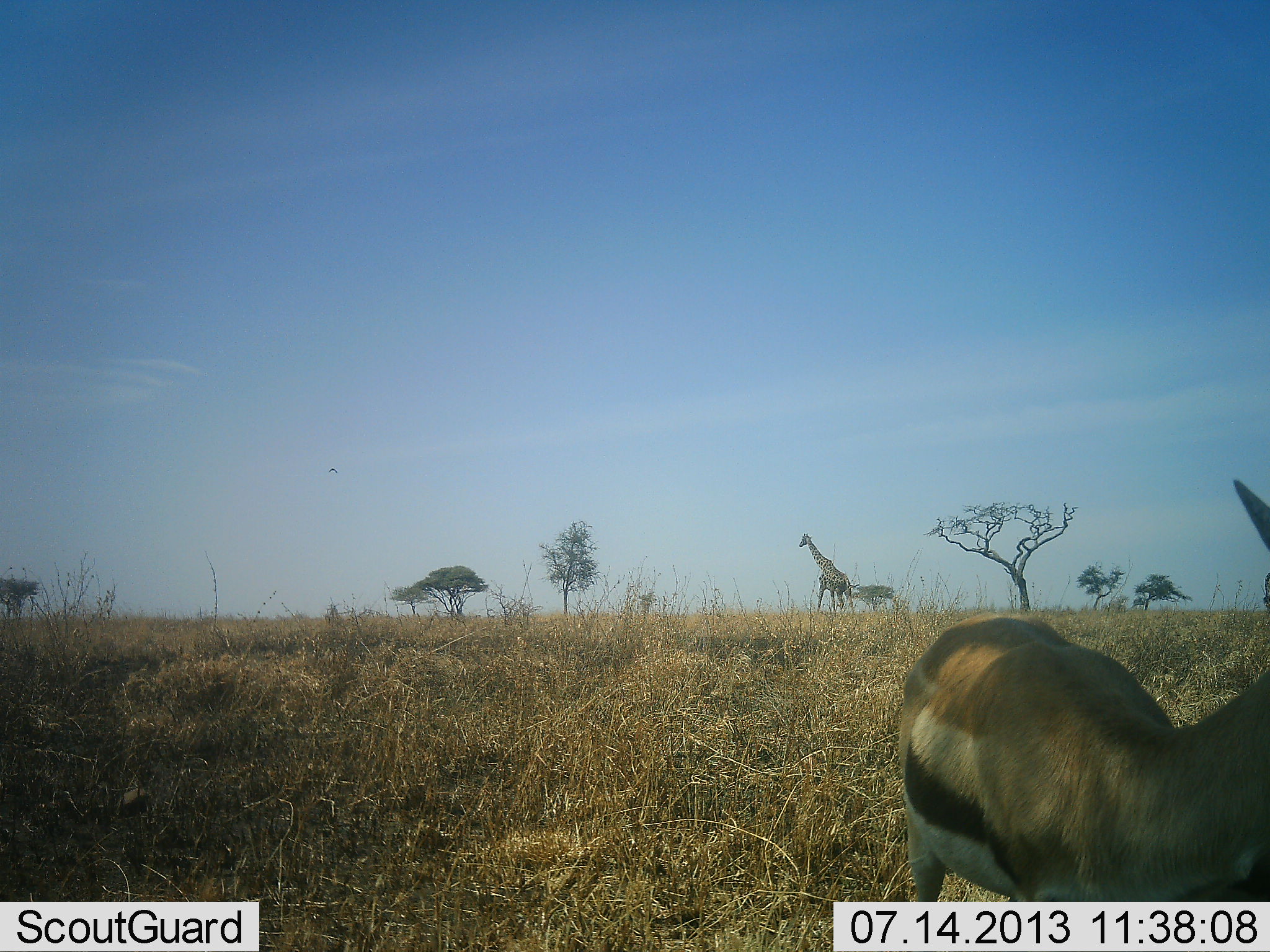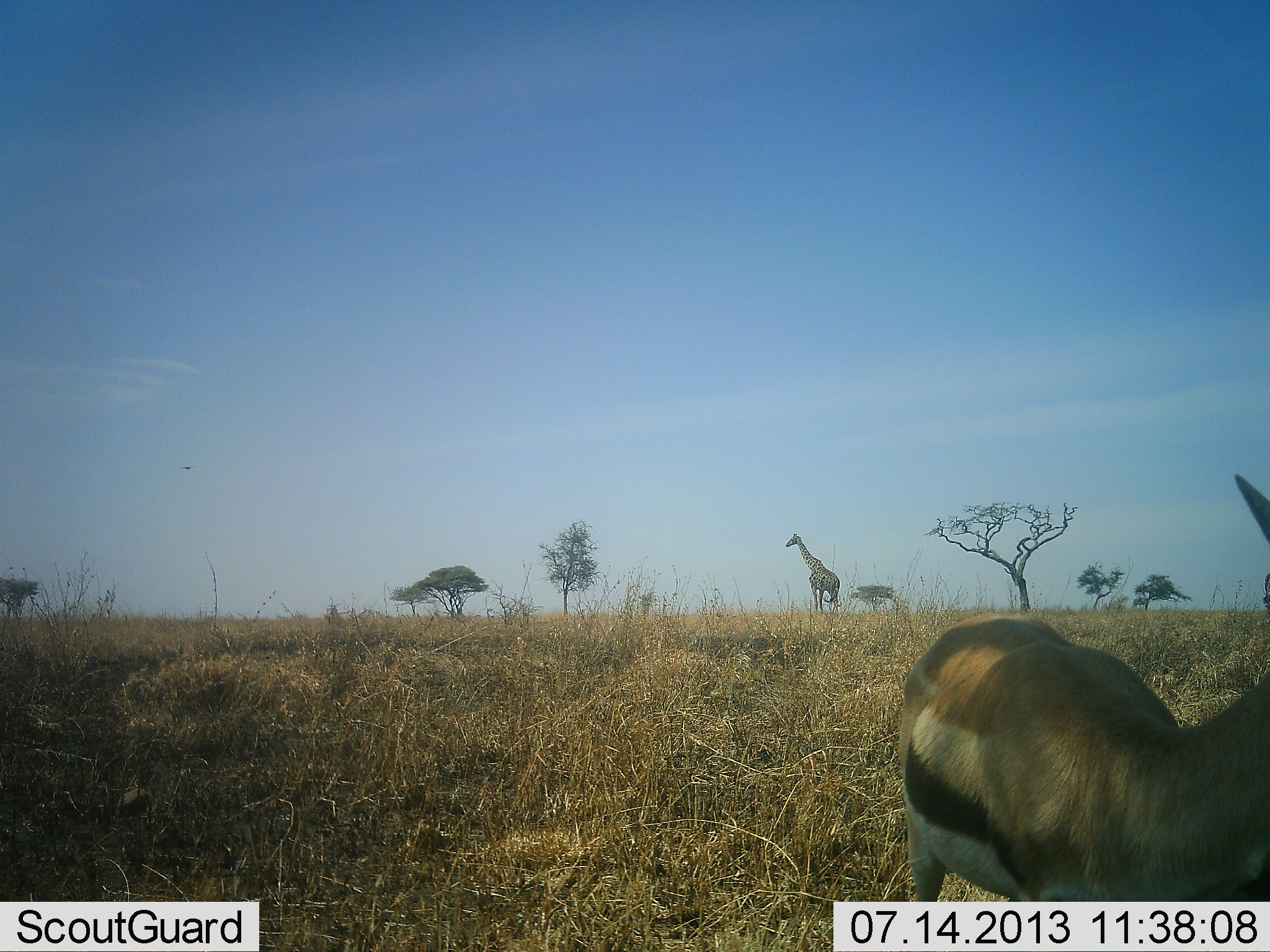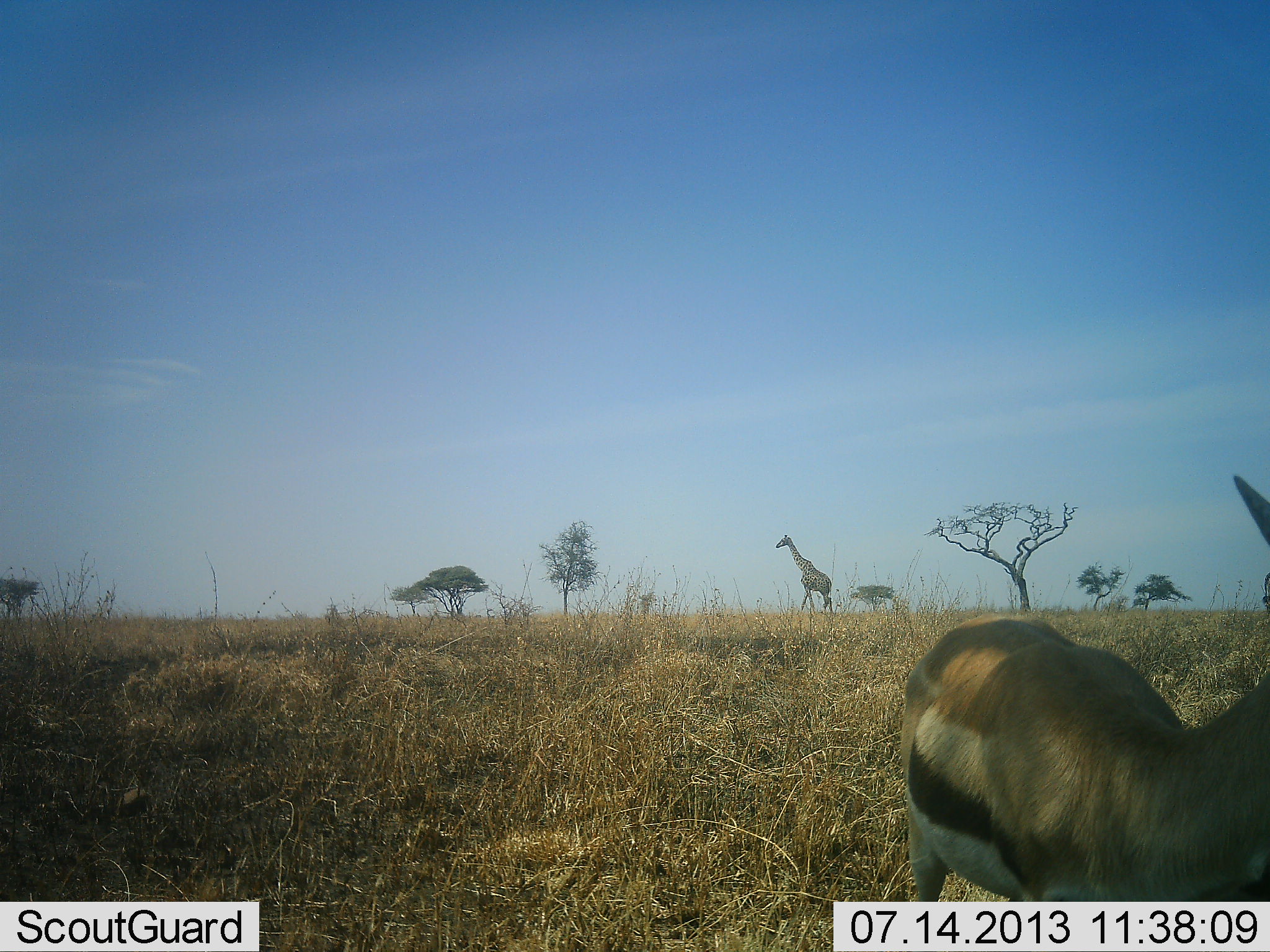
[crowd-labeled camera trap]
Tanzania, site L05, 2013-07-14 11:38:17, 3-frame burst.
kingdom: Animalia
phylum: Chordata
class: Mammalia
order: Artiodactyla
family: Bovidae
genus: Eudorcas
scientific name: Eudorcas thomsonii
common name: thomson's gazelle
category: gazellethomsons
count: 1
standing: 100%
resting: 0%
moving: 0%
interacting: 0%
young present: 0%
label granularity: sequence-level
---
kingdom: Animalia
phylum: Chordata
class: Mammalia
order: Artiodactyla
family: Giraffidae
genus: Giraffa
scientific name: Giraffa camelopardalis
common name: giraffe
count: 1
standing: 22%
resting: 0%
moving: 78%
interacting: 0%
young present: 0%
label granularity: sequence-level